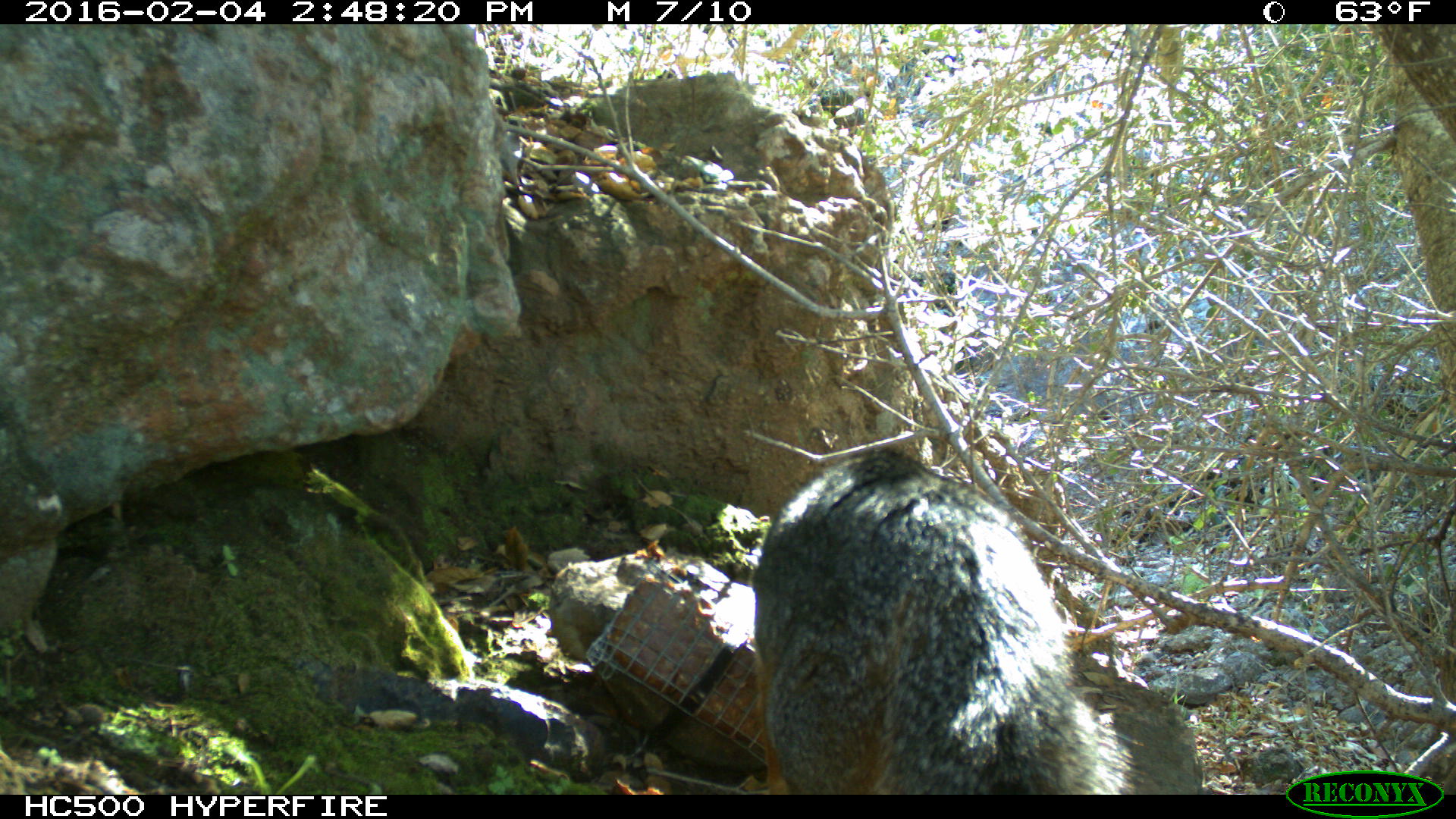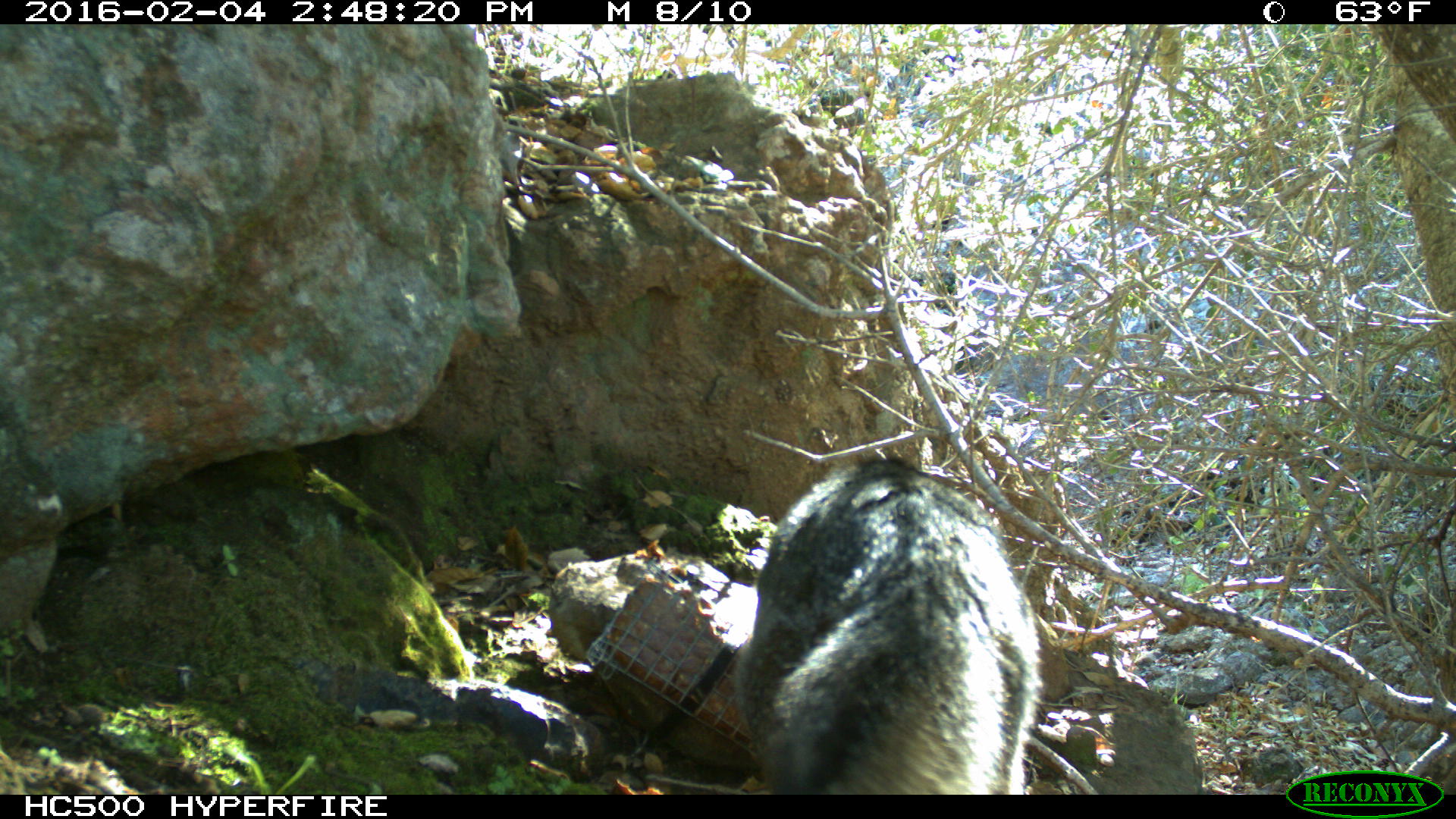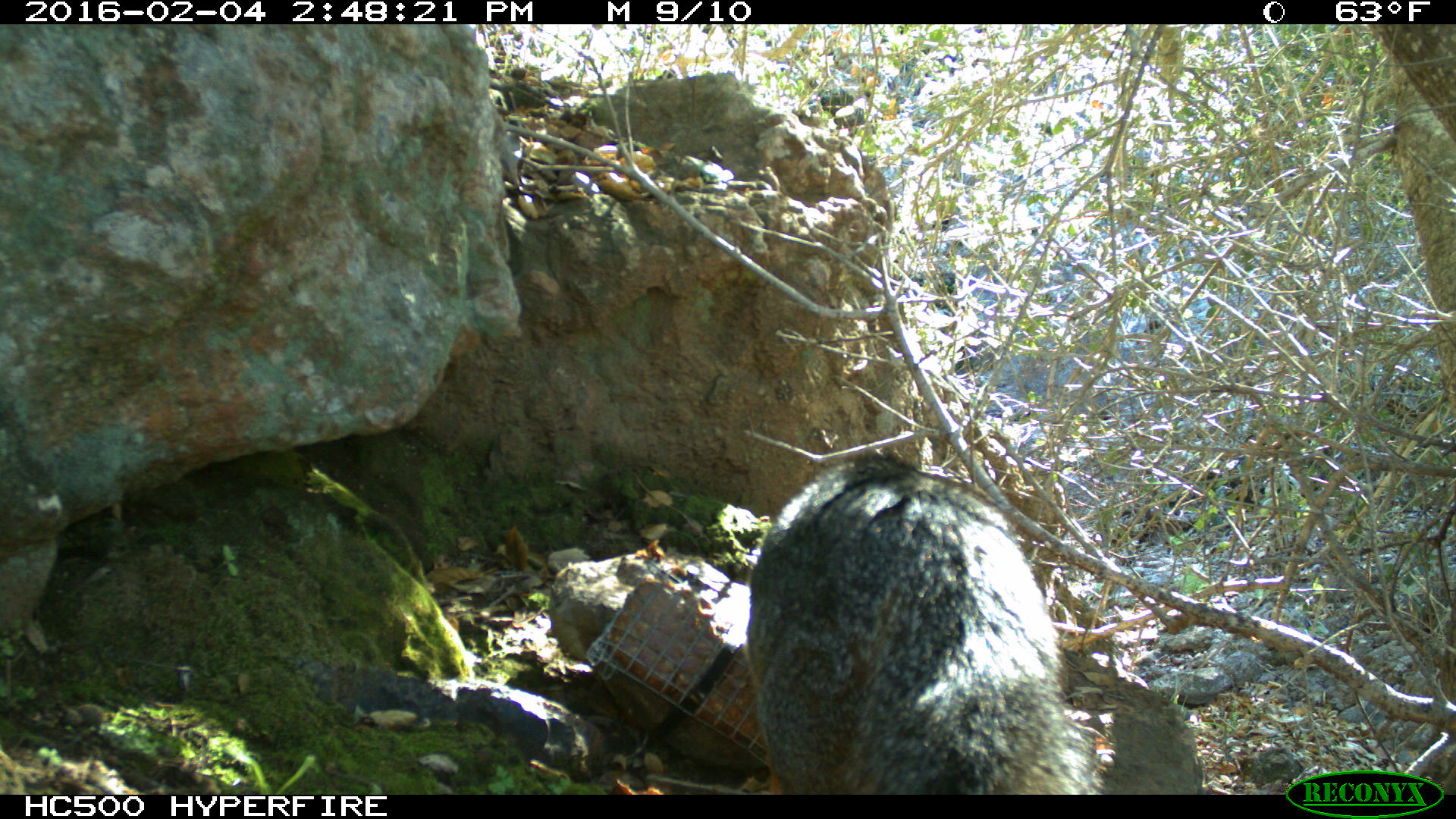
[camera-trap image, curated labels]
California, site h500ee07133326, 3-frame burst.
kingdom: Animalia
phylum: Chordata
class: Mammalia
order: Carnivora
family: Canidae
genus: Urocyon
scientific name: Urocyon littoralis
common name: island fox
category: fox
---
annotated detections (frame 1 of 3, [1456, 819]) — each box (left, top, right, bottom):
fox: (754, 447, 1134, 794)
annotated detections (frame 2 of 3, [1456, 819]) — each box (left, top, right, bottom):
fox: (733, 456, 1043, 795)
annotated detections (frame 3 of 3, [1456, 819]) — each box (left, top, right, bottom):
fox: (745, 452, 1101, 794)